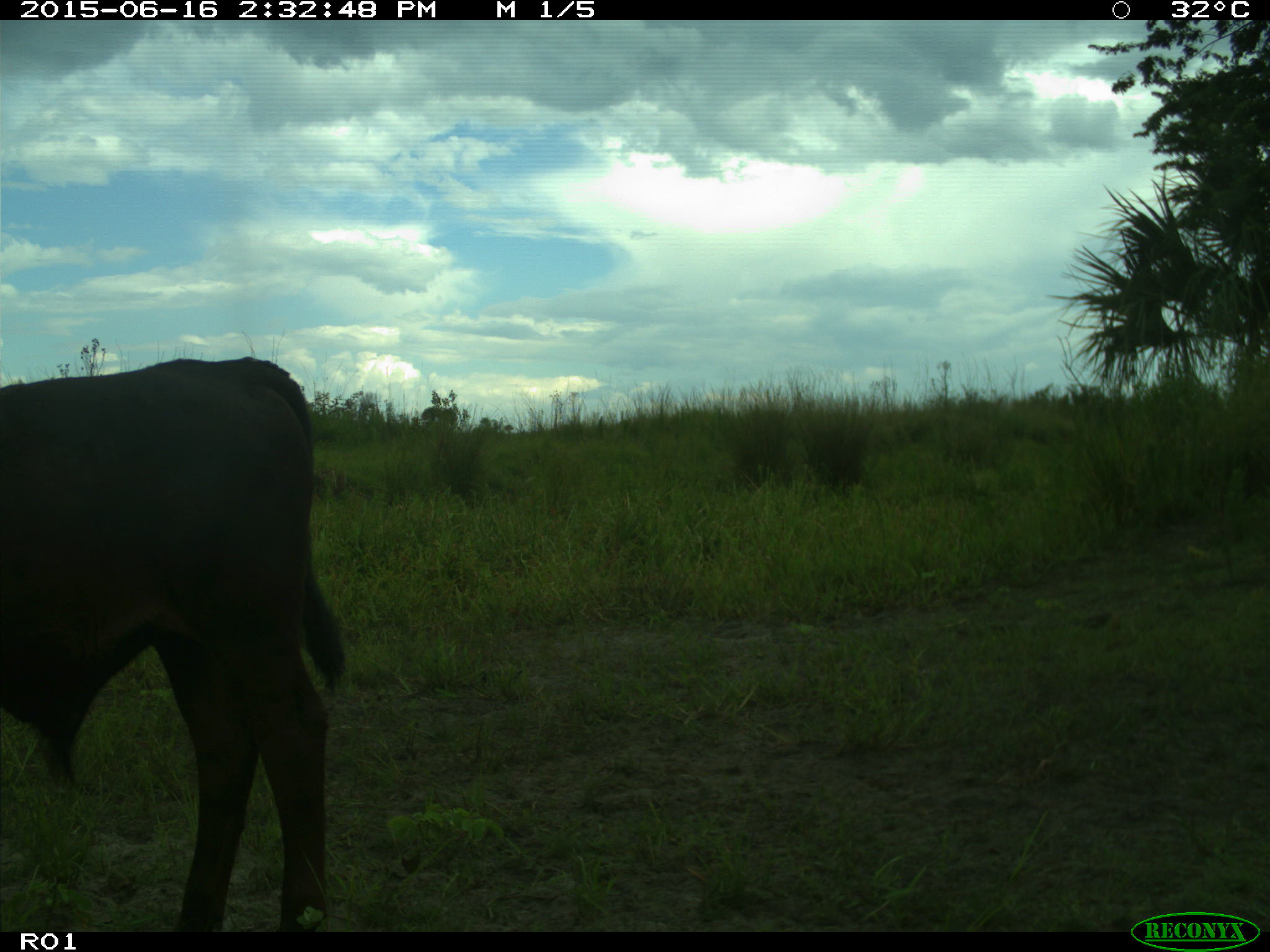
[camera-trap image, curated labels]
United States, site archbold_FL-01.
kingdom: Animalia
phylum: Chordata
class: Mammalia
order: Artiodactyla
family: Bovidae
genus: Bos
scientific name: Bos taurus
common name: domestic cow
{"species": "Bos taurus (domestic cow)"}